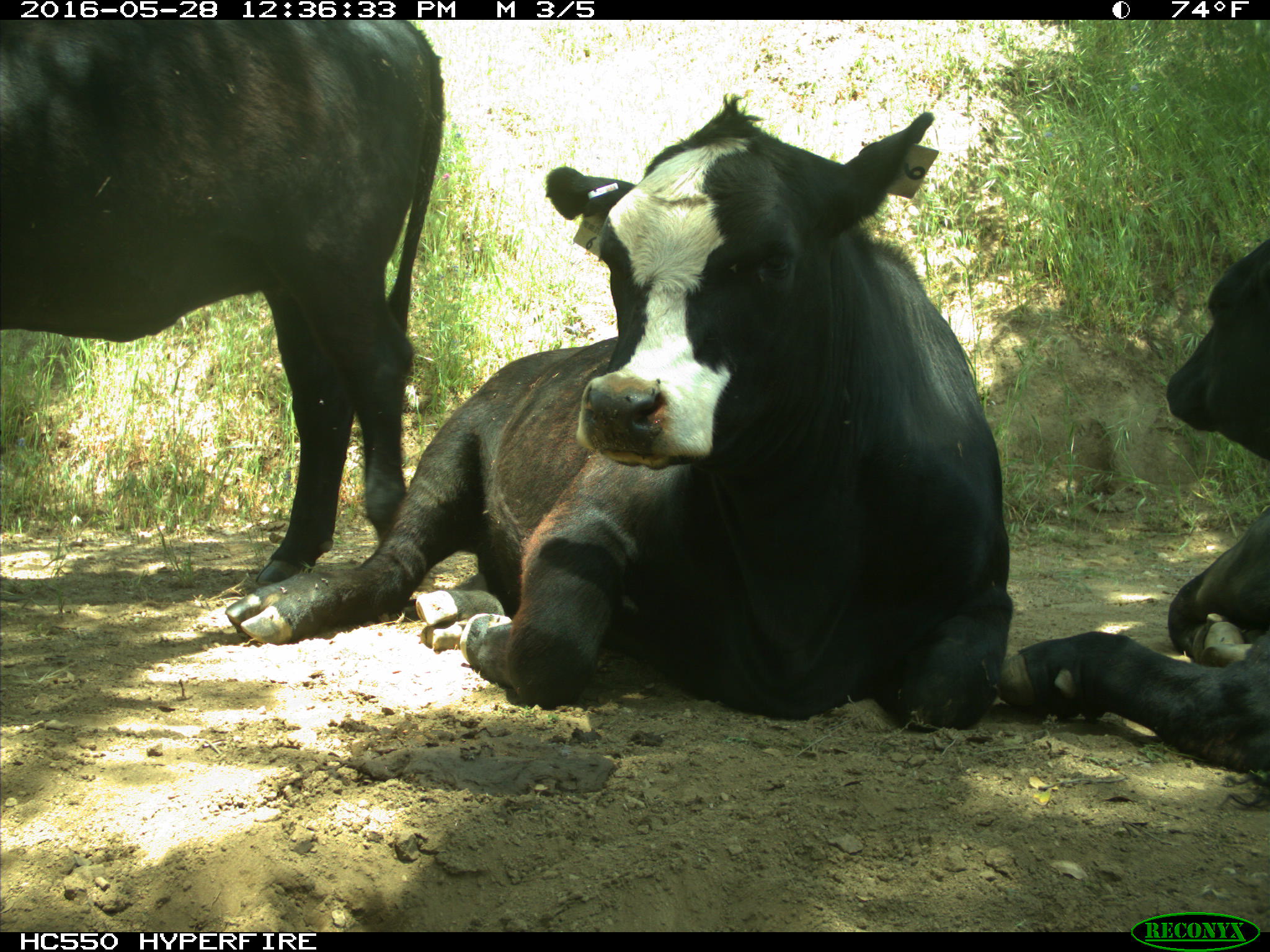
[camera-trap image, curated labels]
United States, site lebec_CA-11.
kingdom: Animalia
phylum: Chordata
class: Mammalia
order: Artiodactyla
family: Bovidae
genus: Bos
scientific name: Bos taurus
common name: domestic cow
Bos taurus (domestic cow).